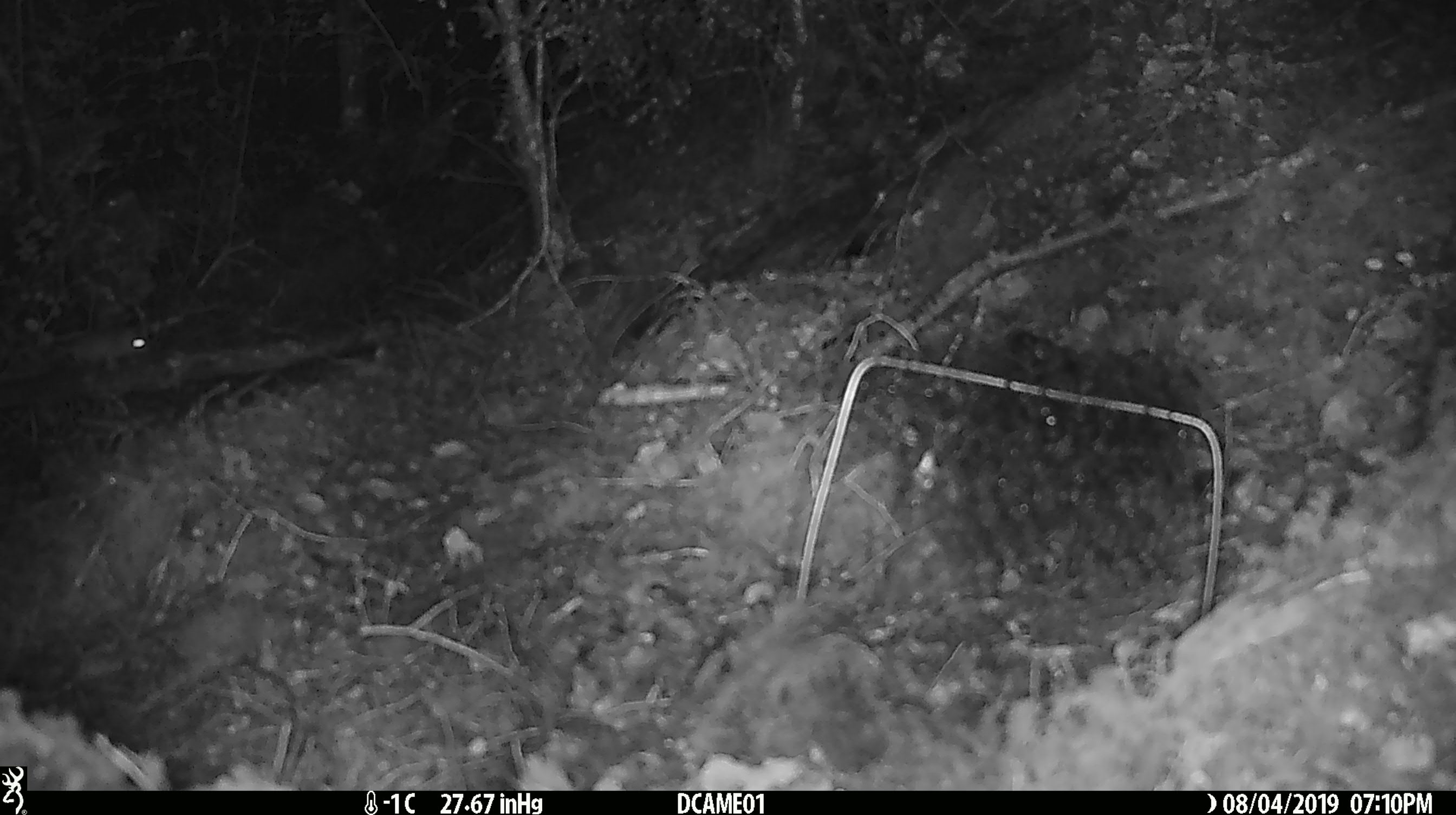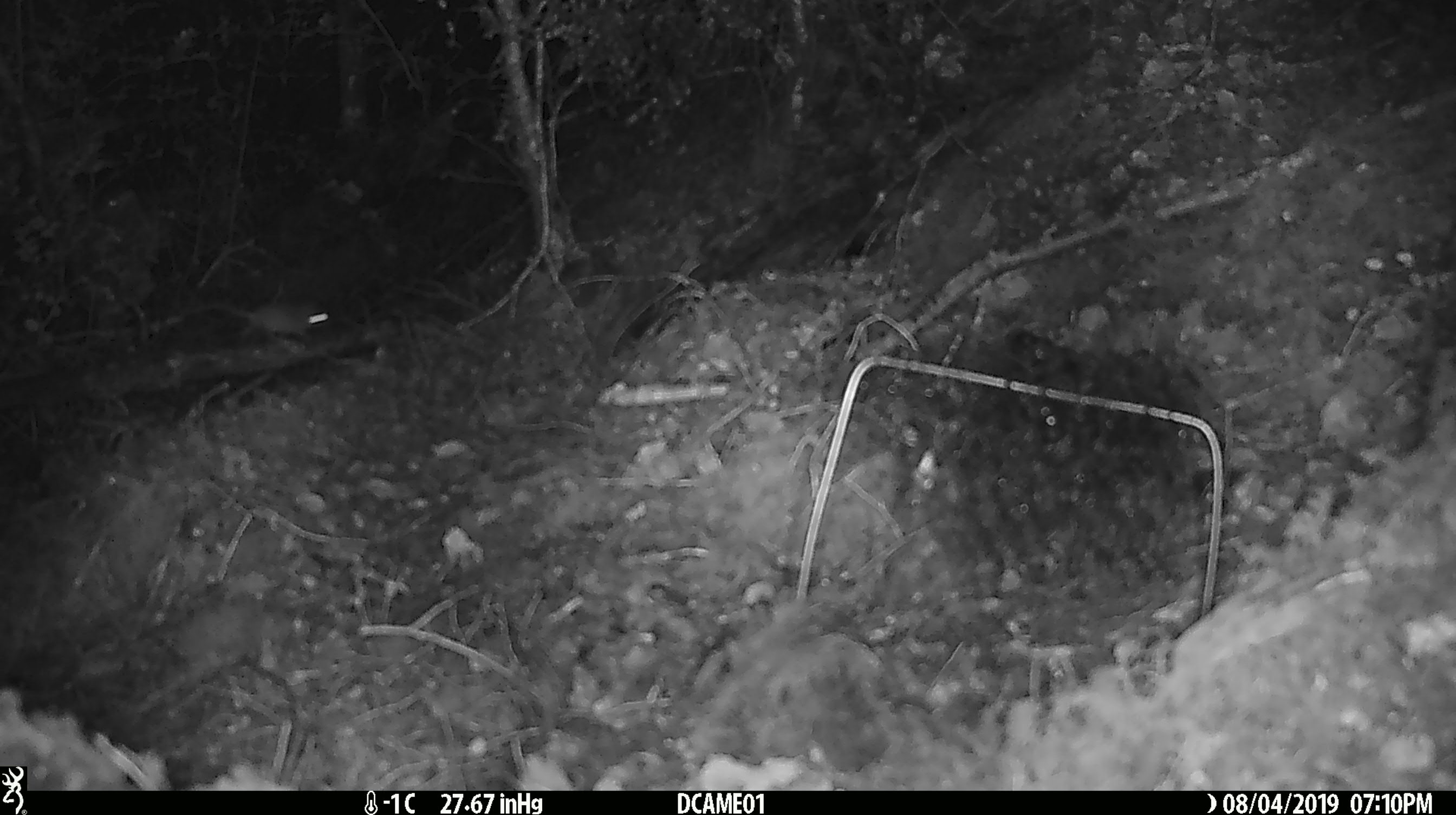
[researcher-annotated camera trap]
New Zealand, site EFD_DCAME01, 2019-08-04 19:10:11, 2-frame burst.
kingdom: Animalia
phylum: Chordata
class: Mammalia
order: Rodentia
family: Muridae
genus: Mus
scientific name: Mus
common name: mouse